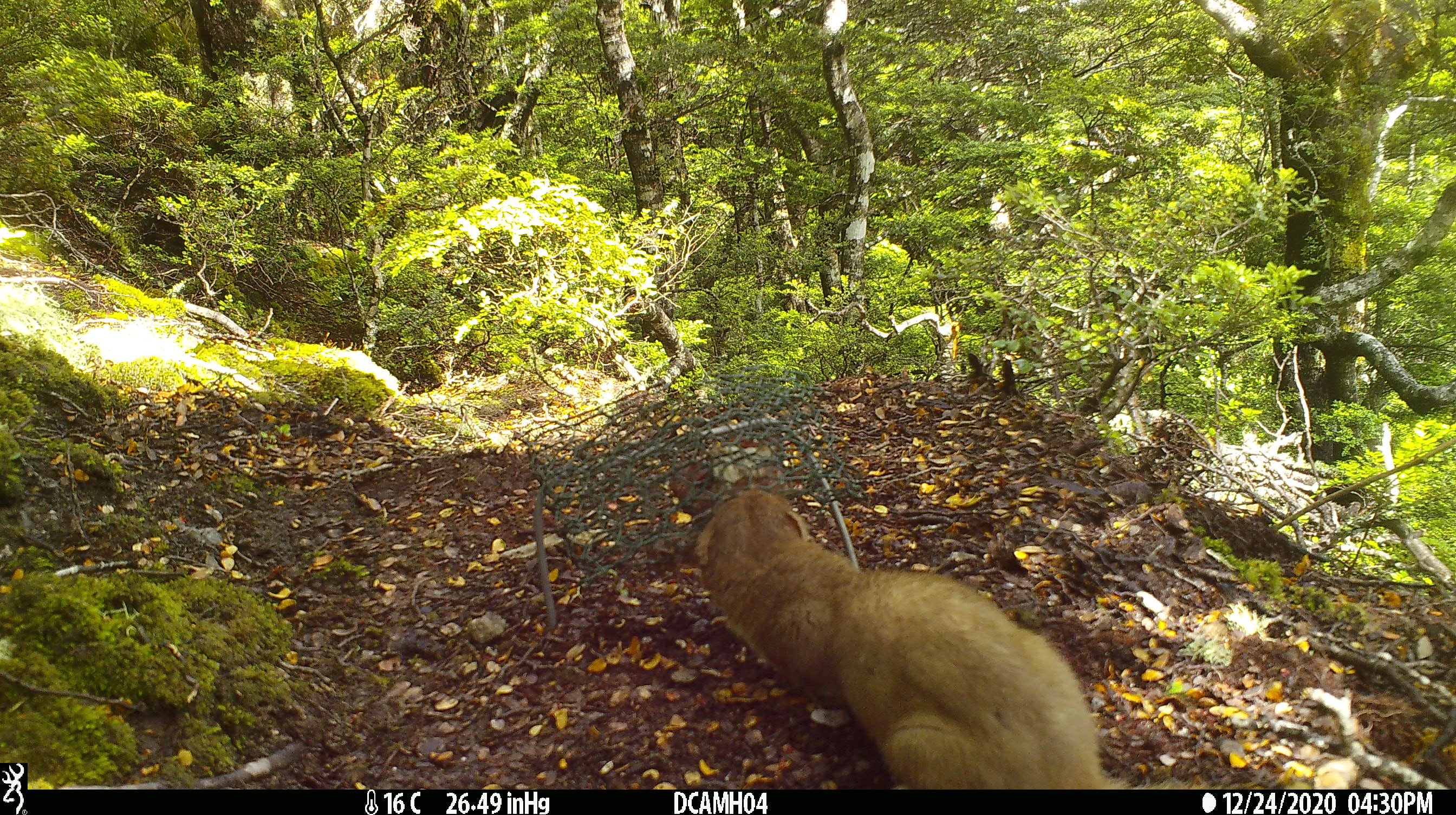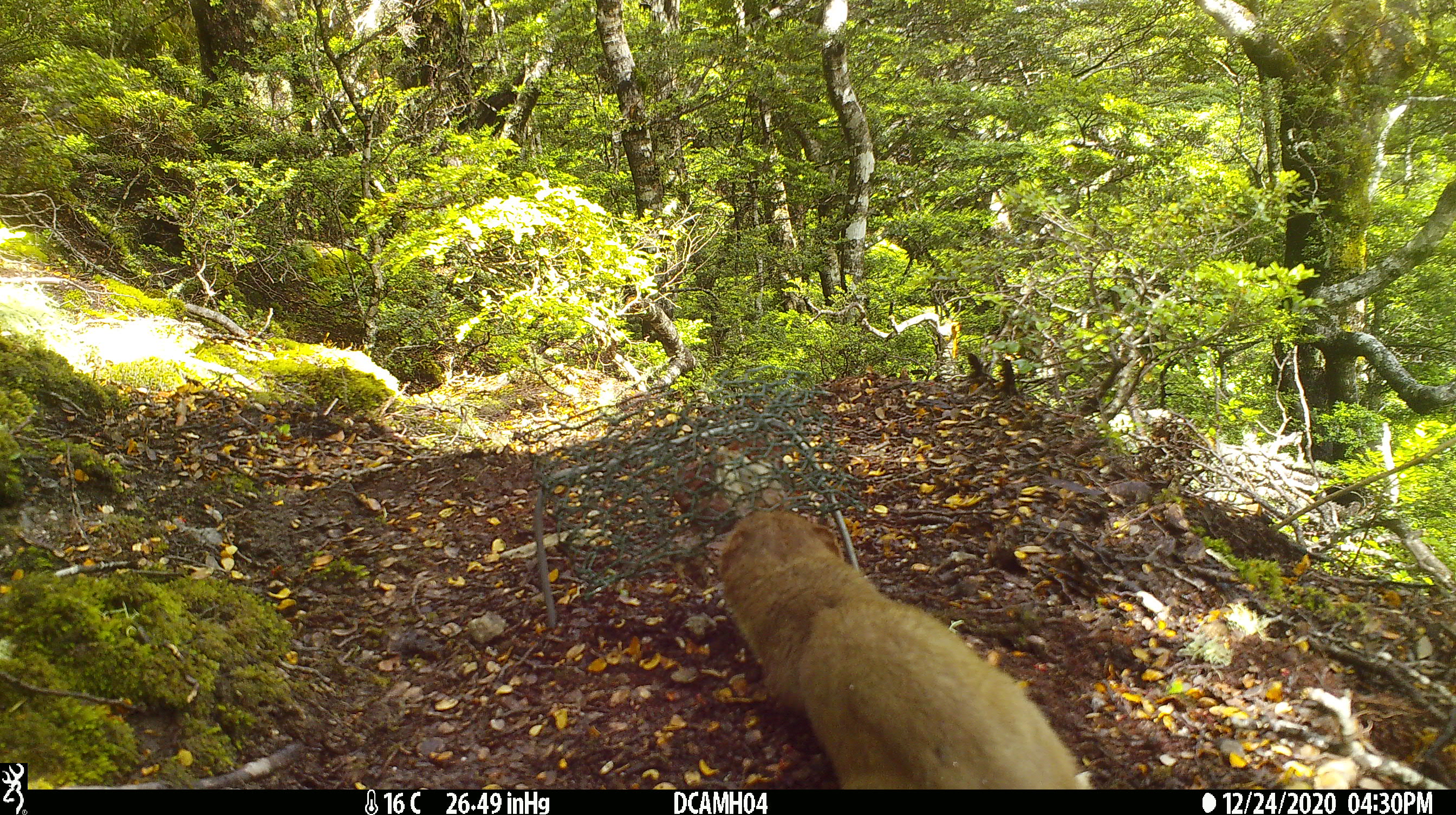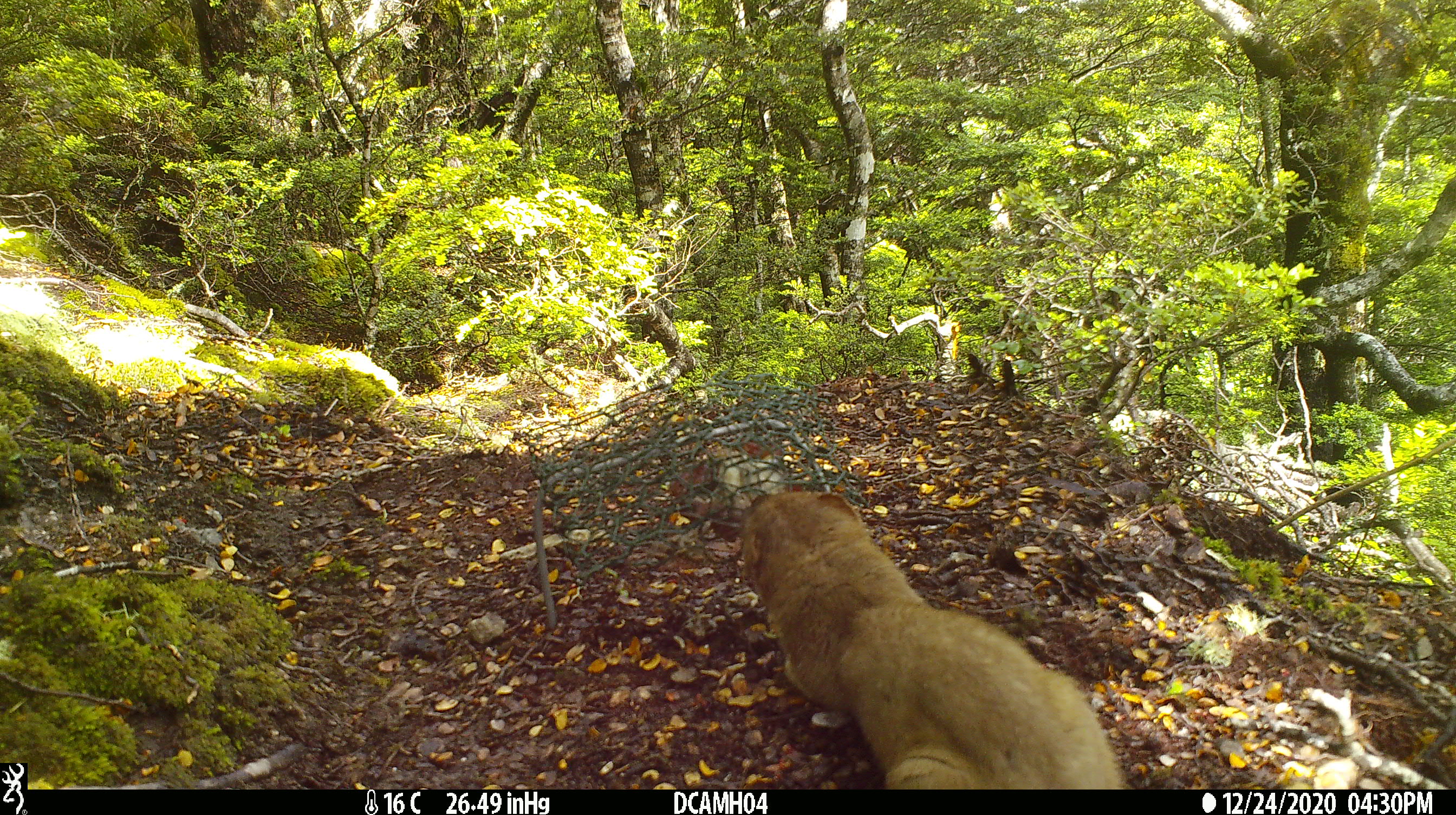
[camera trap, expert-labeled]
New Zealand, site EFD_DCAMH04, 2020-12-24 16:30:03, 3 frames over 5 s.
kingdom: Animalia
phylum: Chordata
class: Mammalia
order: Carnivora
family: Mustelidae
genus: Mustela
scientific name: Mustela erminea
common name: stoat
Stoat (Mustela erminea).